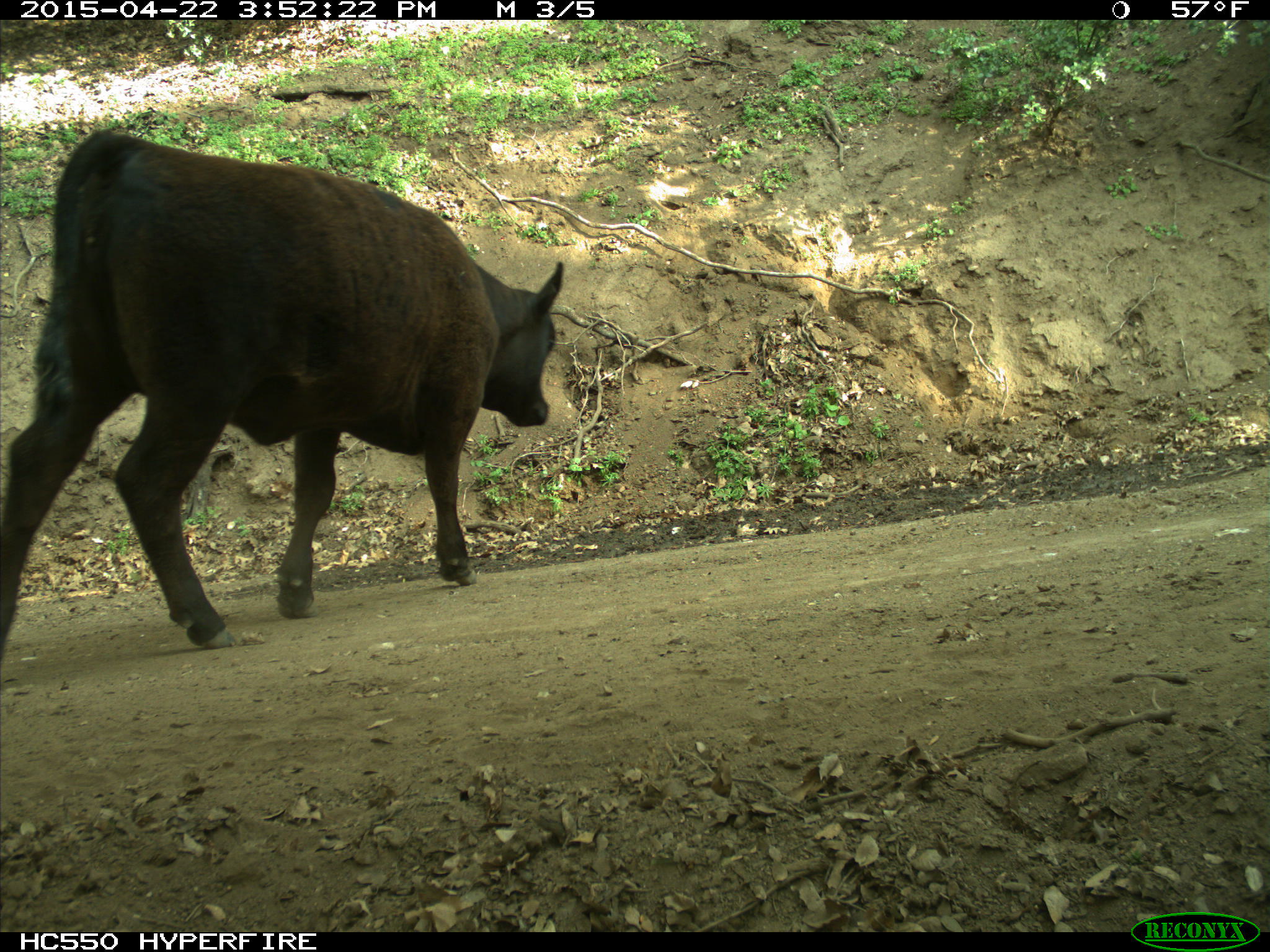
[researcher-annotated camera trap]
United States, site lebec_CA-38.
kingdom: Animalia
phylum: Chordata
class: Mammalia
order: Artiodactyla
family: Bovidae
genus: Bos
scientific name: Bos taurus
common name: domestic cow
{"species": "Bos taurus (domestic cow)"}